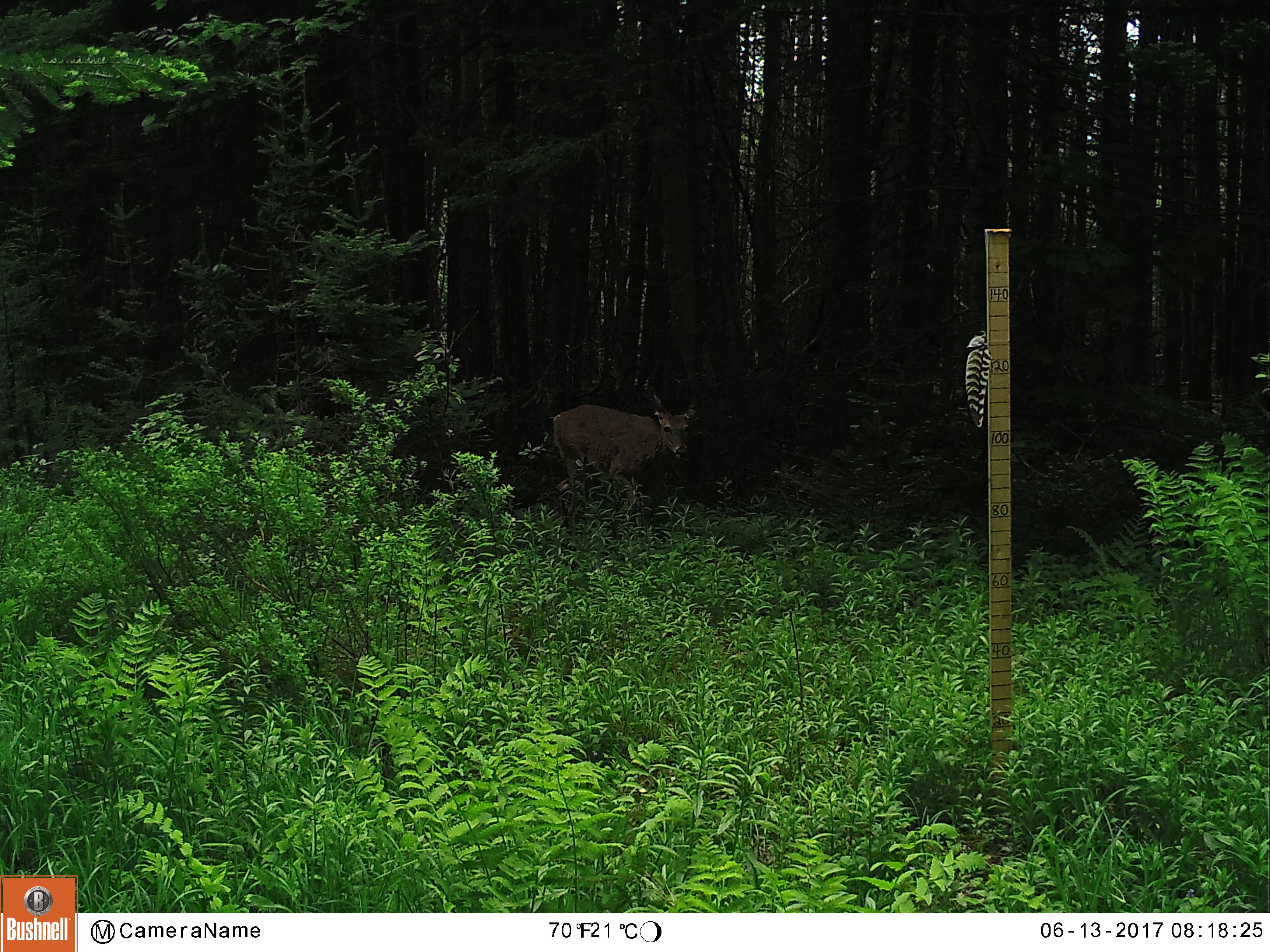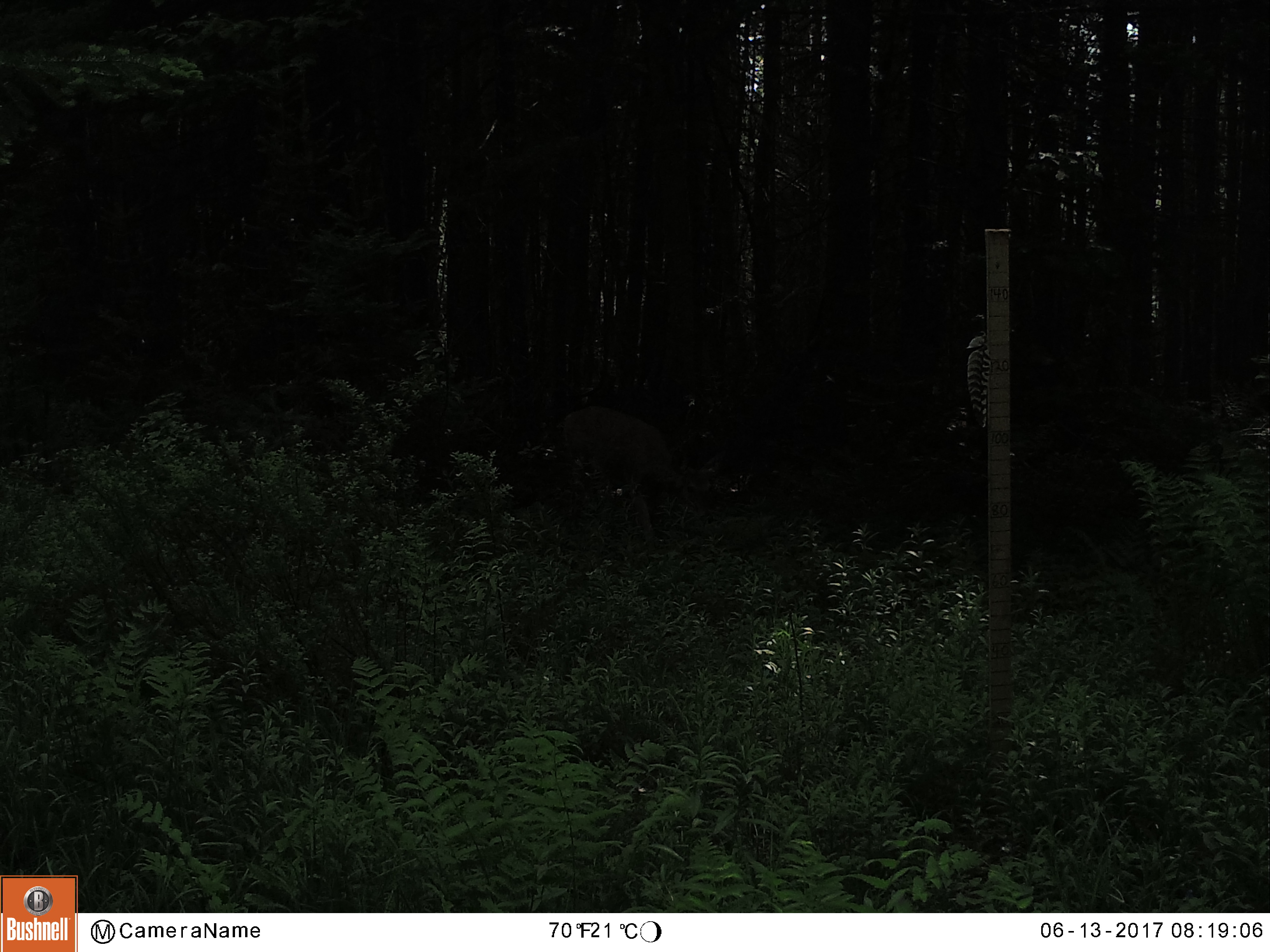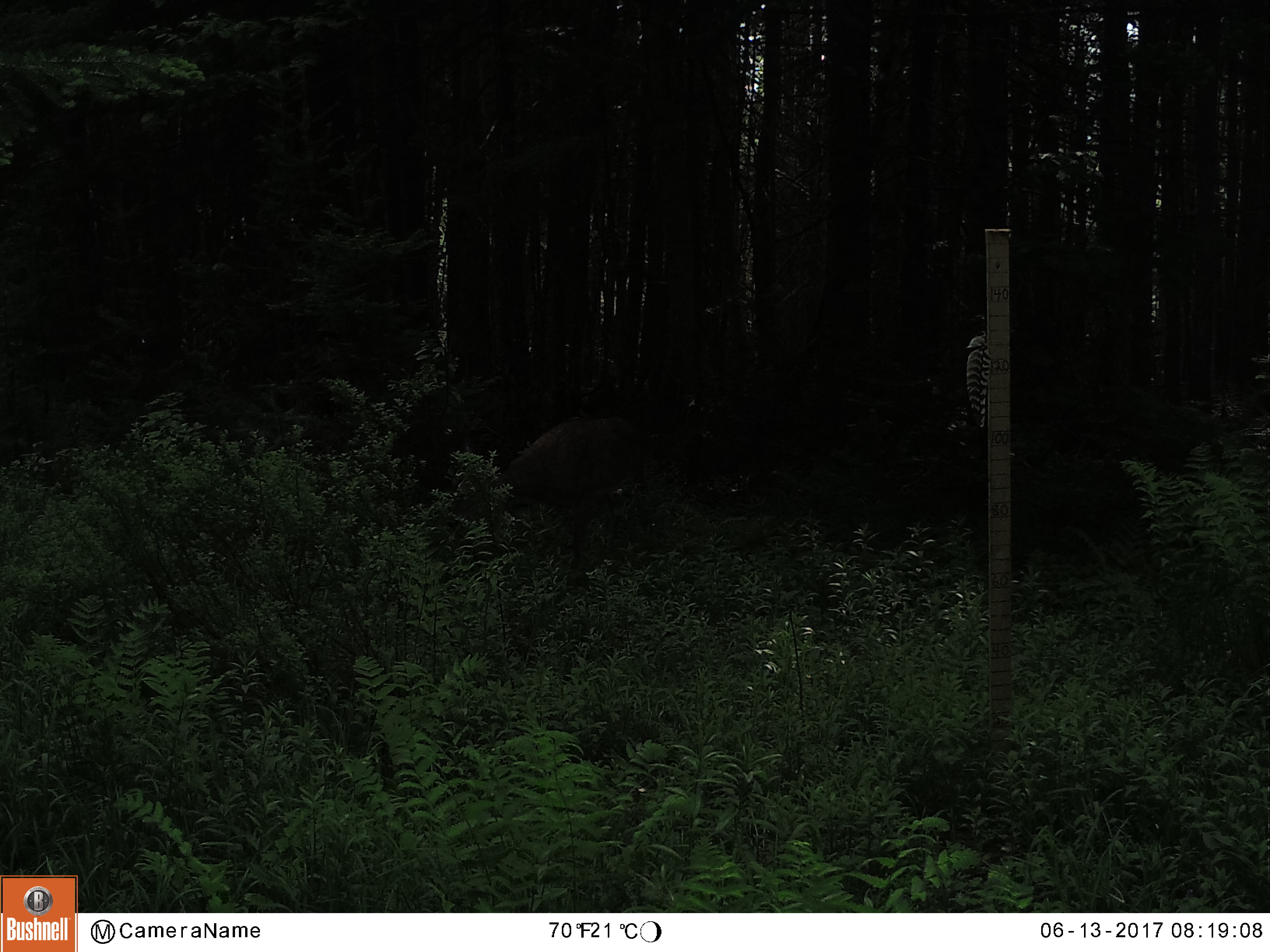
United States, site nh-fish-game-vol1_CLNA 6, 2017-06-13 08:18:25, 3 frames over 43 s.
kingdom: Animalia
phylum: Chordata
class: Mammalia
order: Artiodactyla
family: Cervidae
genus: Odocoileus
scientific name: Odocoileus virginianus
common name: white-tailed deer